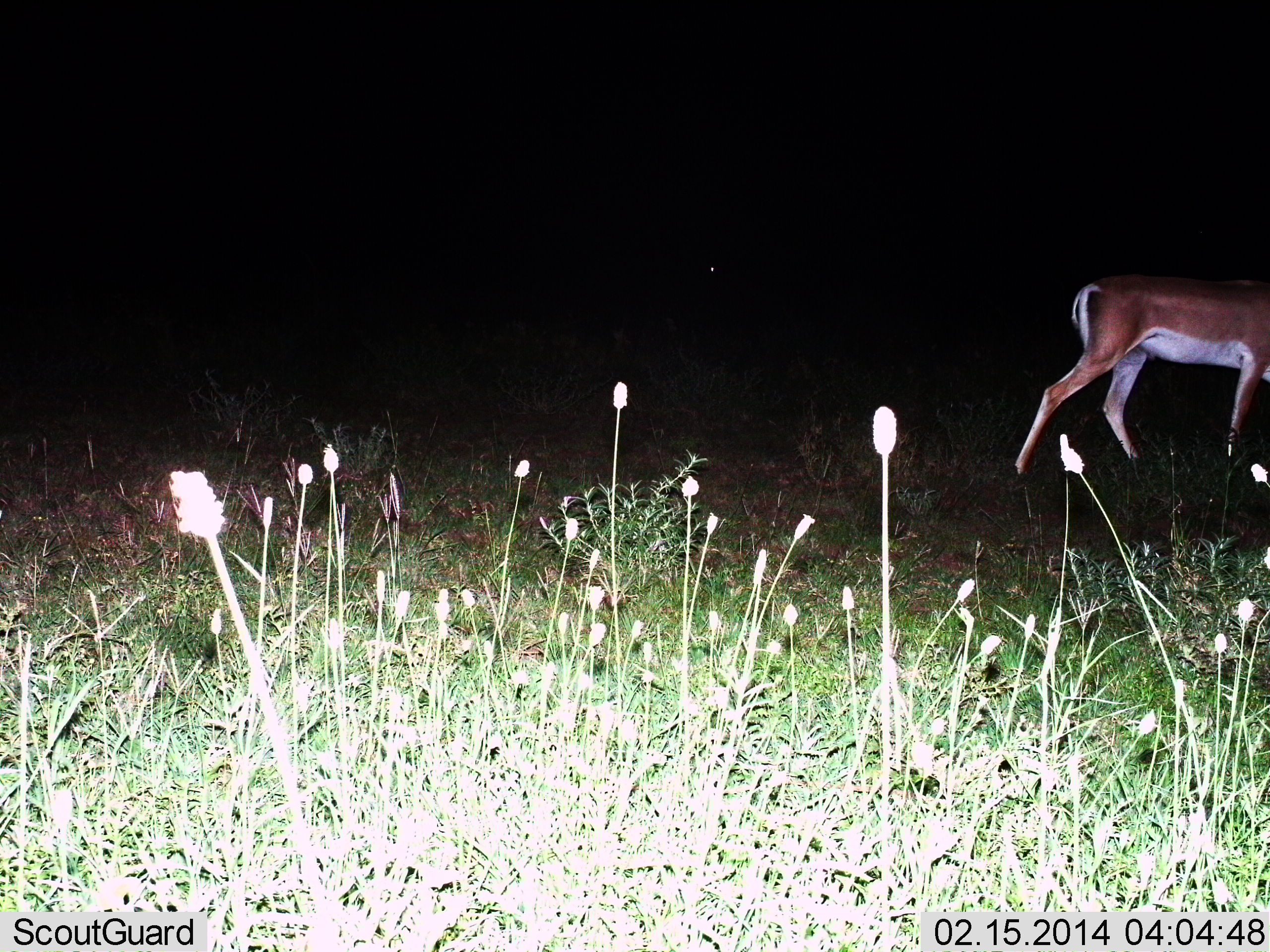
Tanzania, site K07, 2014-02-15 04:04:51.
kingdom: Animalia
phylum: Chordata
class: Mammalia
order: Artiodactyla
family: Bovidae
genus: Nanger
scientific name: Nanger granti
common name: grant's gazelle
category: gazellegrants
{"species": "gazellegrants (grant's gazelle) (Nanger granti)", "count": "1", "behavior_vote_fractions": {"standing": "0%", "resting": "0%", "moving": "90%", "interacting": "0%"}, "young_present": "0%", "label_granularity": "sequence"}